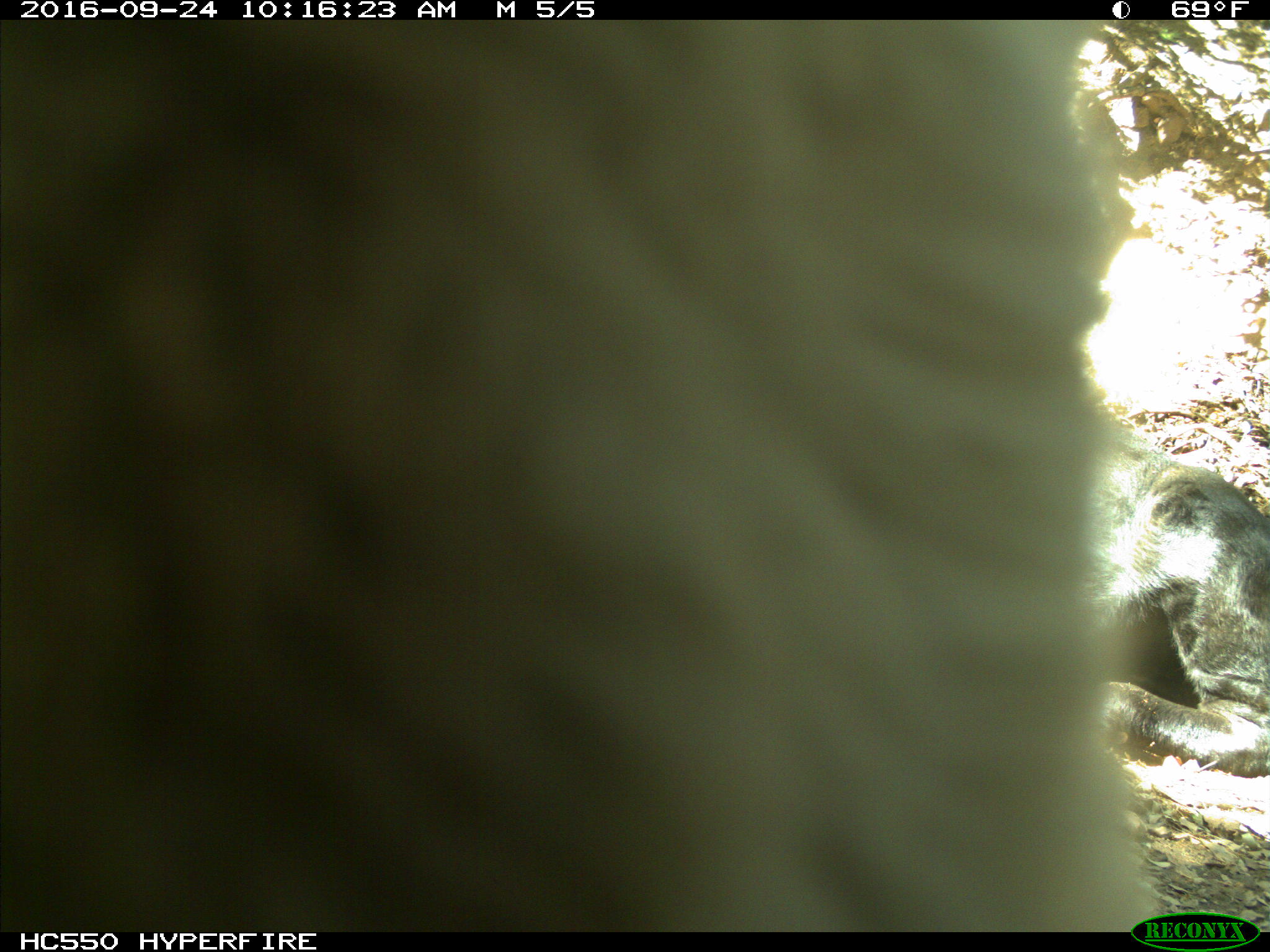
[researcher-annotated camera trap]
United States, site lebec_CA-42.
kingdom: Animalia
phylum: Chordata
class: Mammalia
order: Artiodactyla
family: Bovidae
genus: Bos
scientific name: Bos taurus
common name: domestic cow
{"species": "Bos taurus (domestic cow)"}